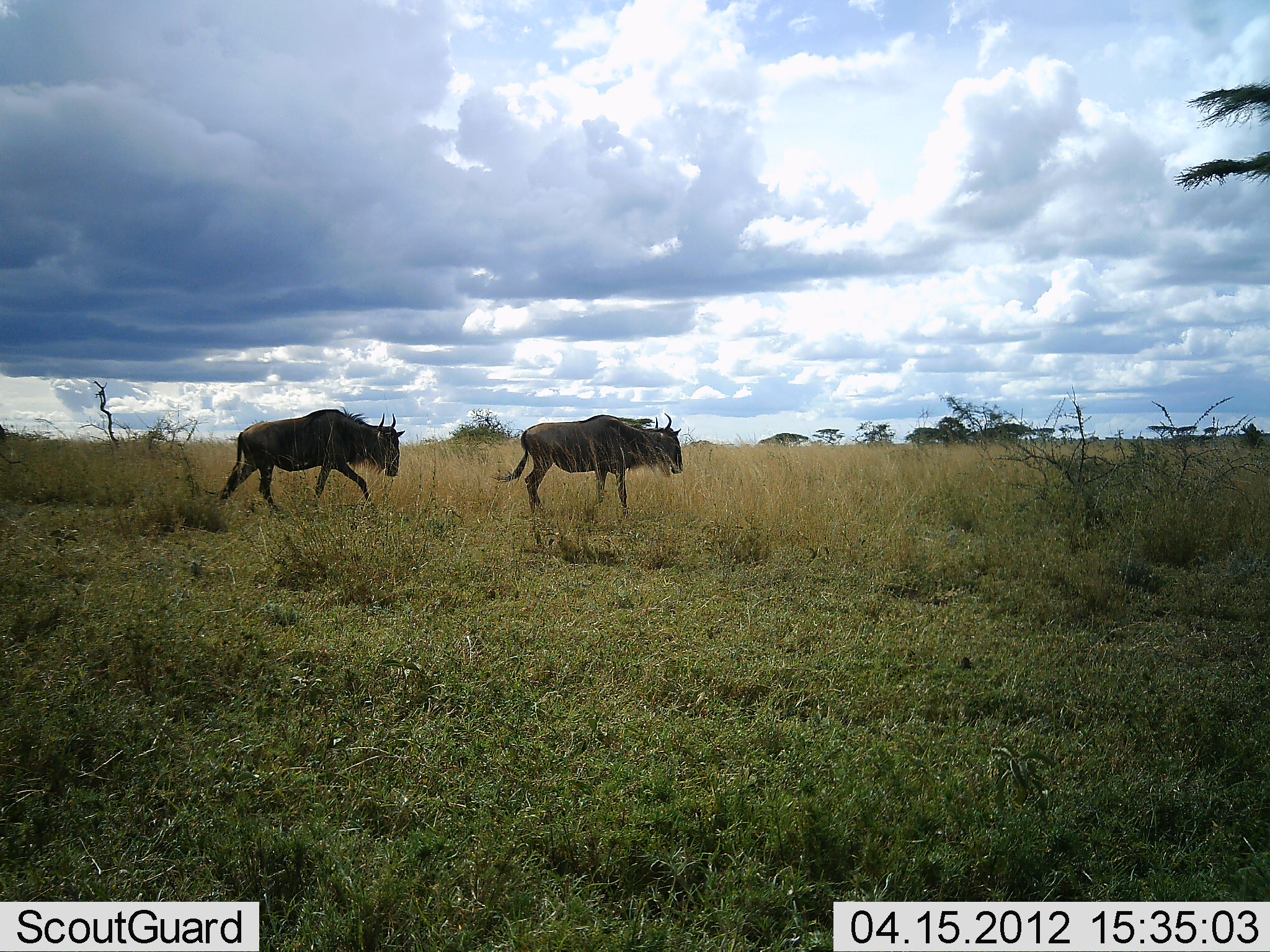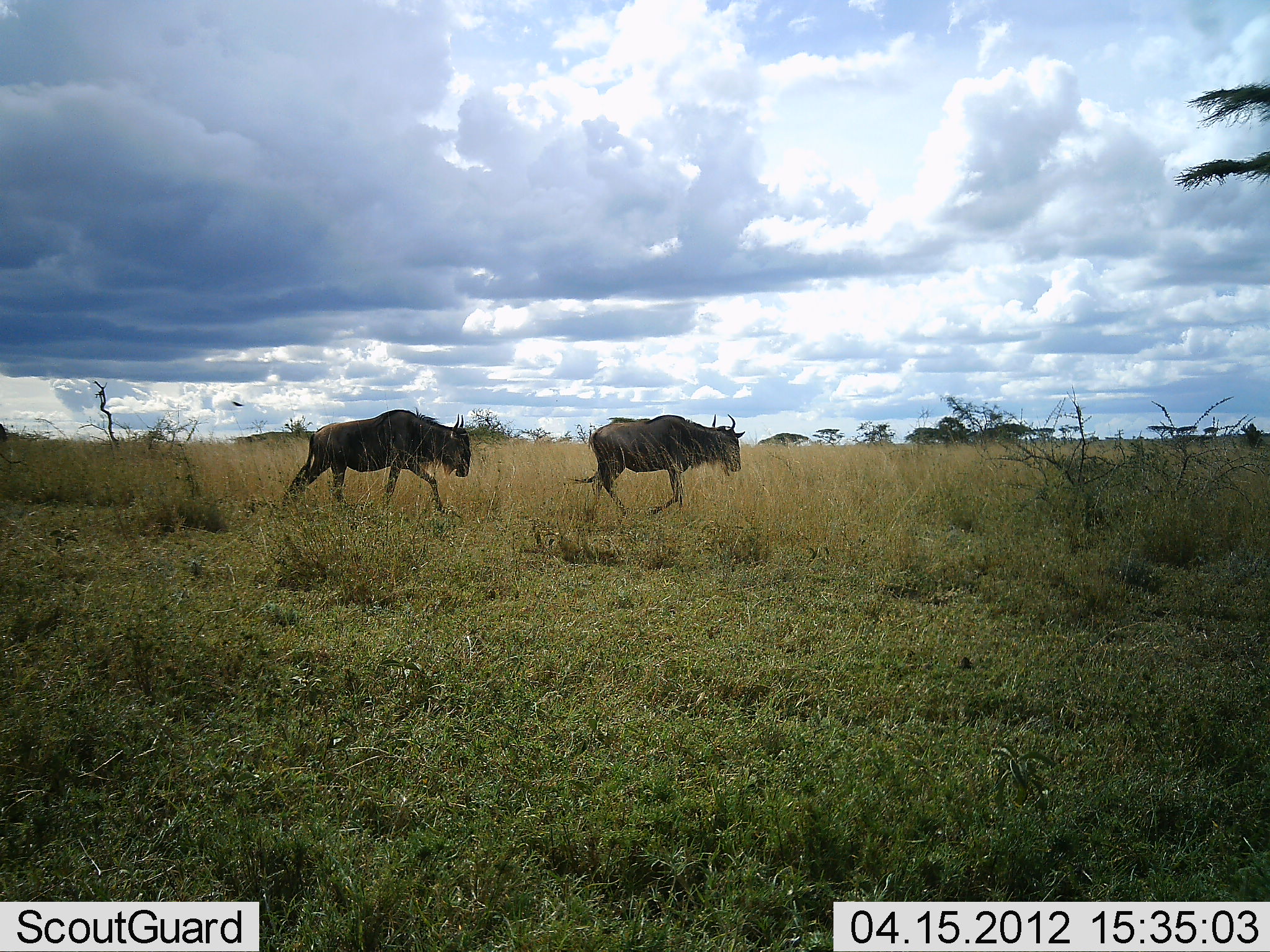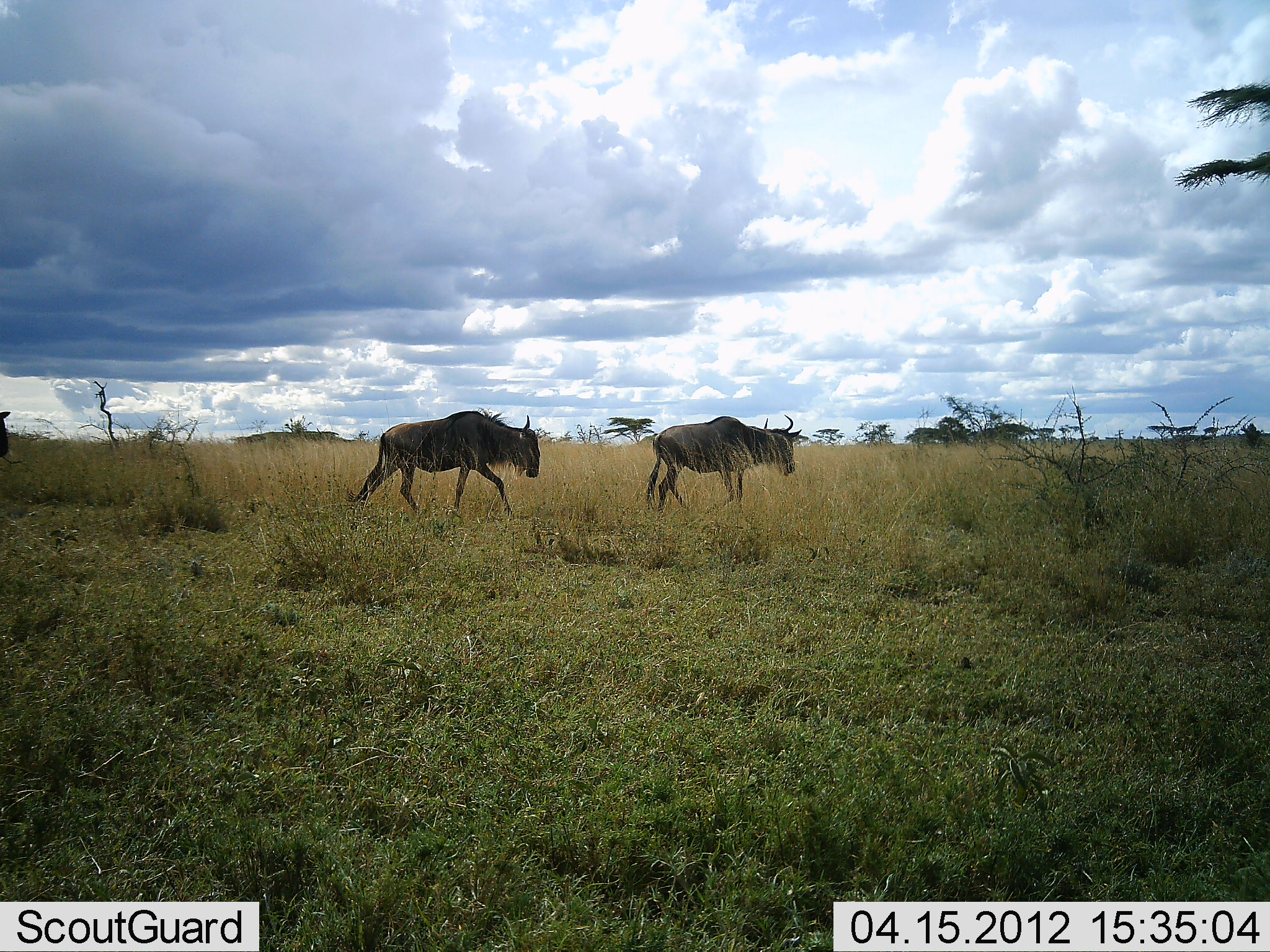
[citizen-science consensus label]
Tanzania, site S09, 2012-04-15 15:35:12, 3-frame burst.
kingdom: Animalia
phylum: Chordata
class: Mammalia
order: Artiodactyla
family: Bovidae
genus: Connochaetes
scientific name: Connochaetes taurinus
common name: blue wildebeest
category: wildebeest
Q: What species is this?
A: Wildebeest (blue wildebeest) (Connochaetes taurinus).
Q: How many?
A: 2.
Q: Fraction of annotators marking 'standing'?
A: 0%.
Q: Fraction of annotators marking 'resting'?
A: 0%.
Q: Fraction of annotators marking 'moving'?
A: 100%.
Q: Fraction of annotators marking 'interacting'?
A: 0%.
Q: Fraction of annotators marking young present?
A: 0%.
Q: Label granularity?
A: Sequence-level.